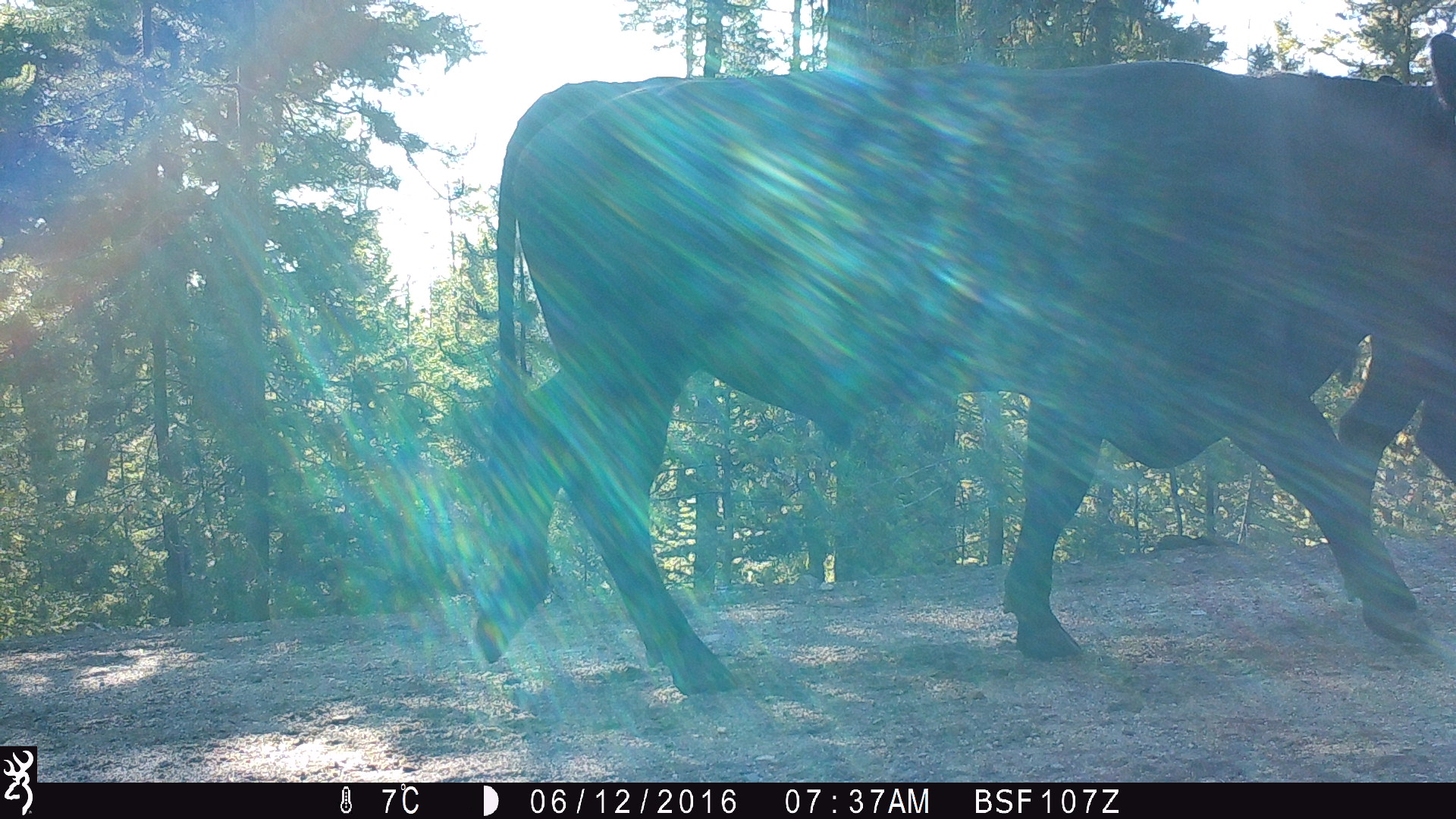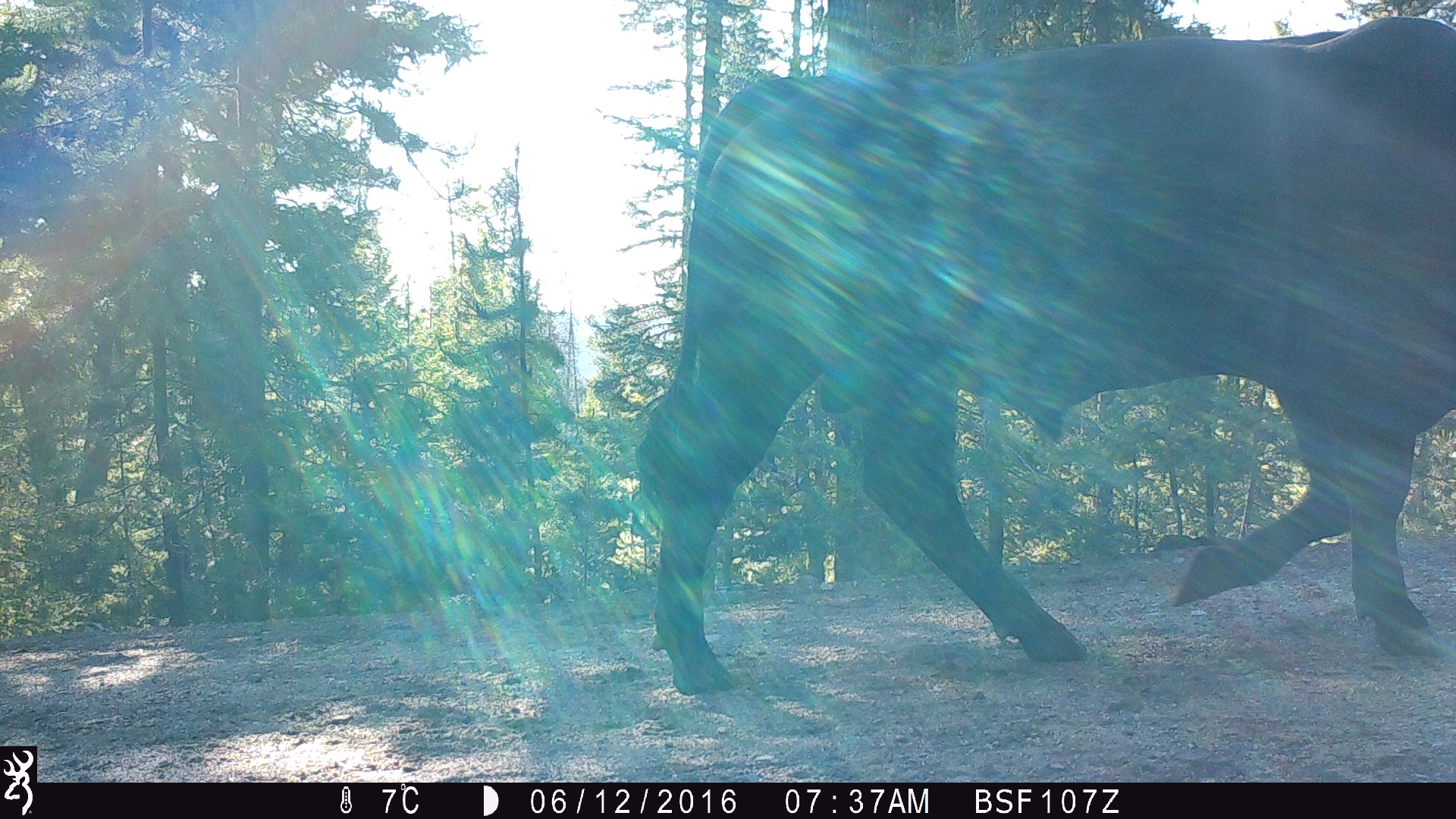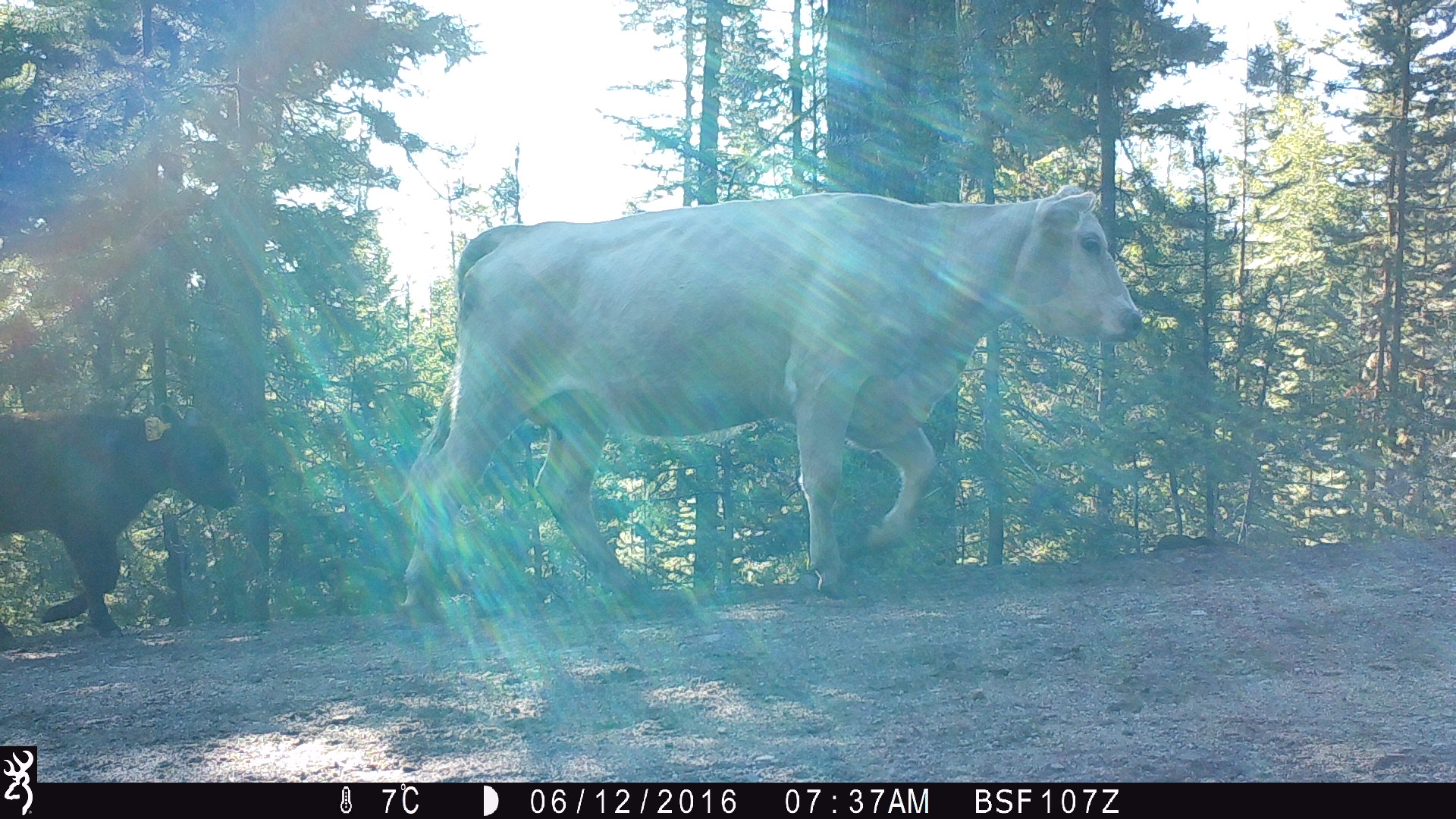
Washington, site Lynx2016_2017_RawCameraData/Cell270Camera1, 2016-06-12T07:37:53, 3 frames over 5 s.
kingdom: Animalia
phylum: Chordata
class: Mammalia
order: Artiodactyla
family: Bovidae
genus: Bos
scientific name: Bos taurus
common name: domestic cattle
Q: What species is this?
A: Domestic cattle (Bos taurus).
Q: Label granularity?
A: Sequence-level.